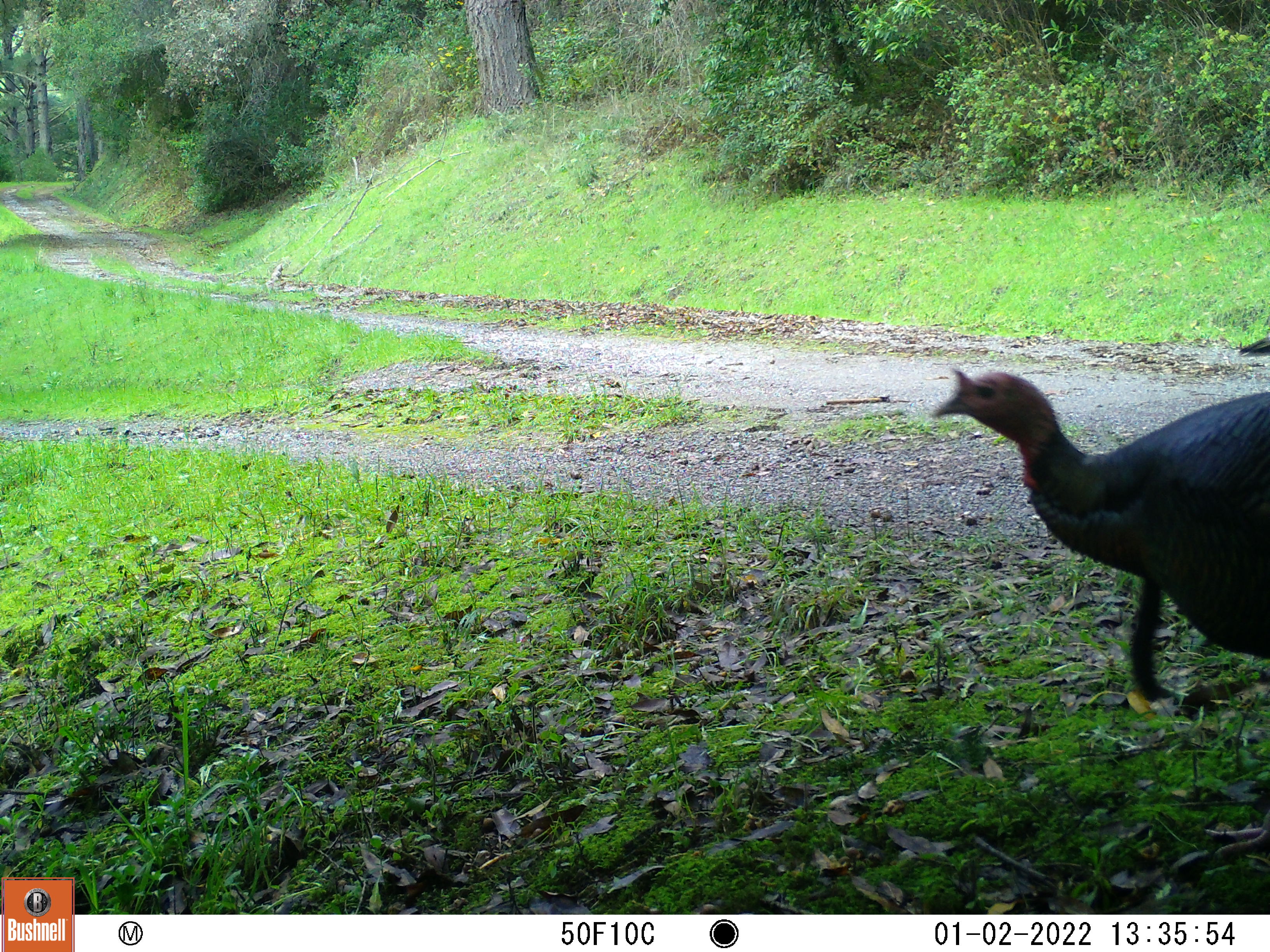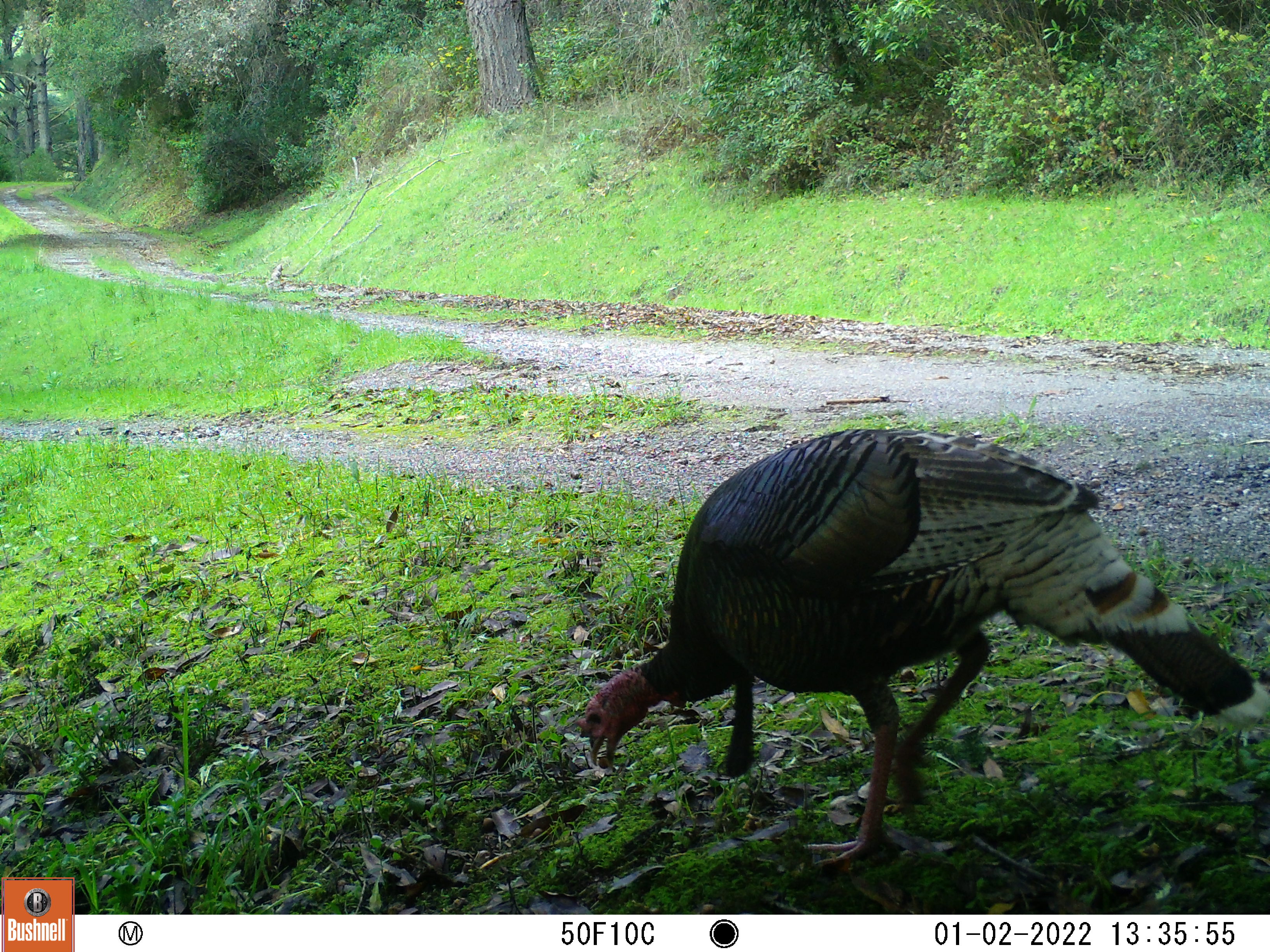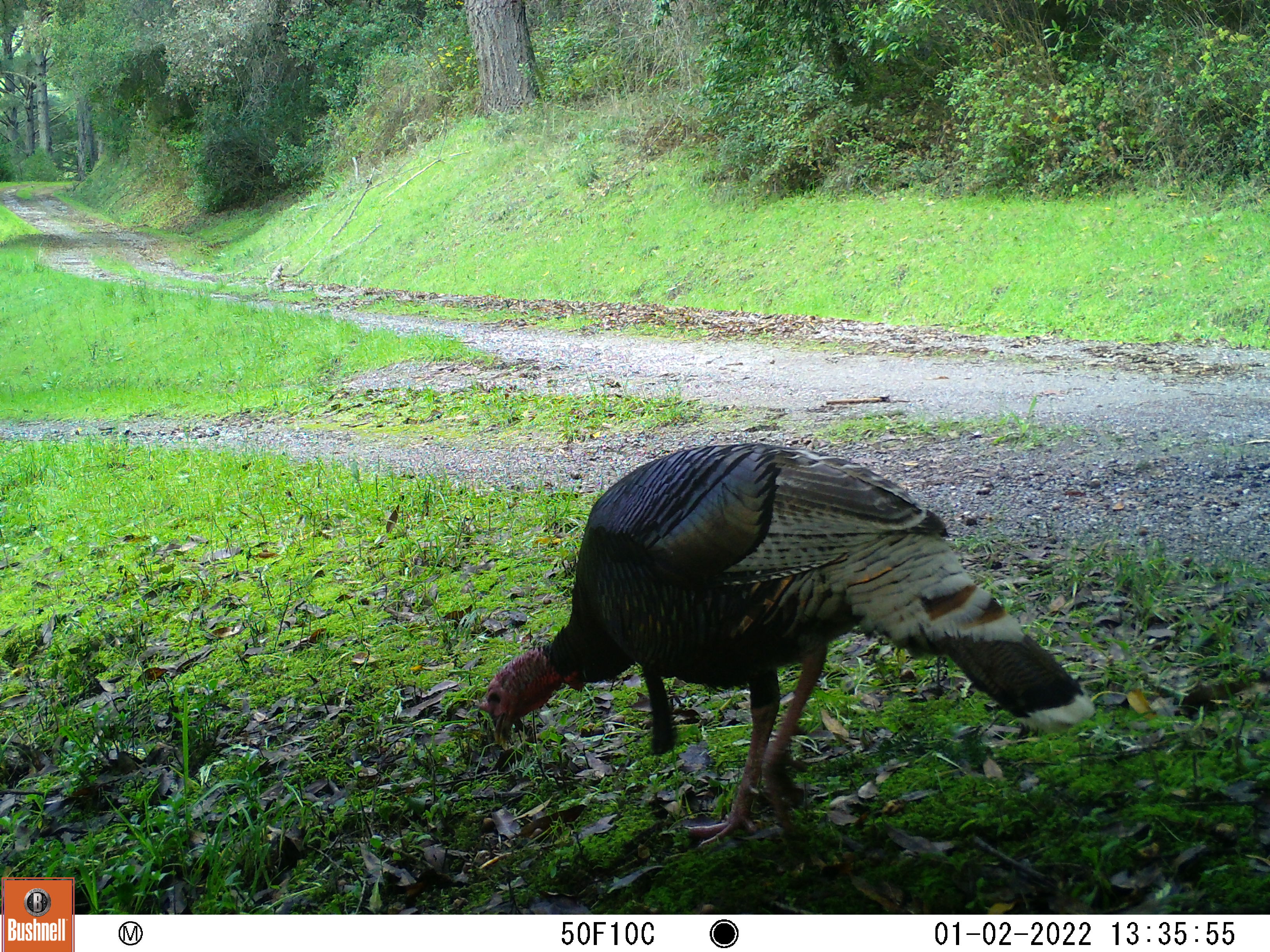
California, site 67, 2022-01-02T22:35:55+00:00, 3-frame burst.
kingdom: Animalia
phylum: Chordata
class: Aves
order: Galliformes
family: Phasianidae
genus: Meleagris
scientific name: Meleagris gallopavo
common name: turkey